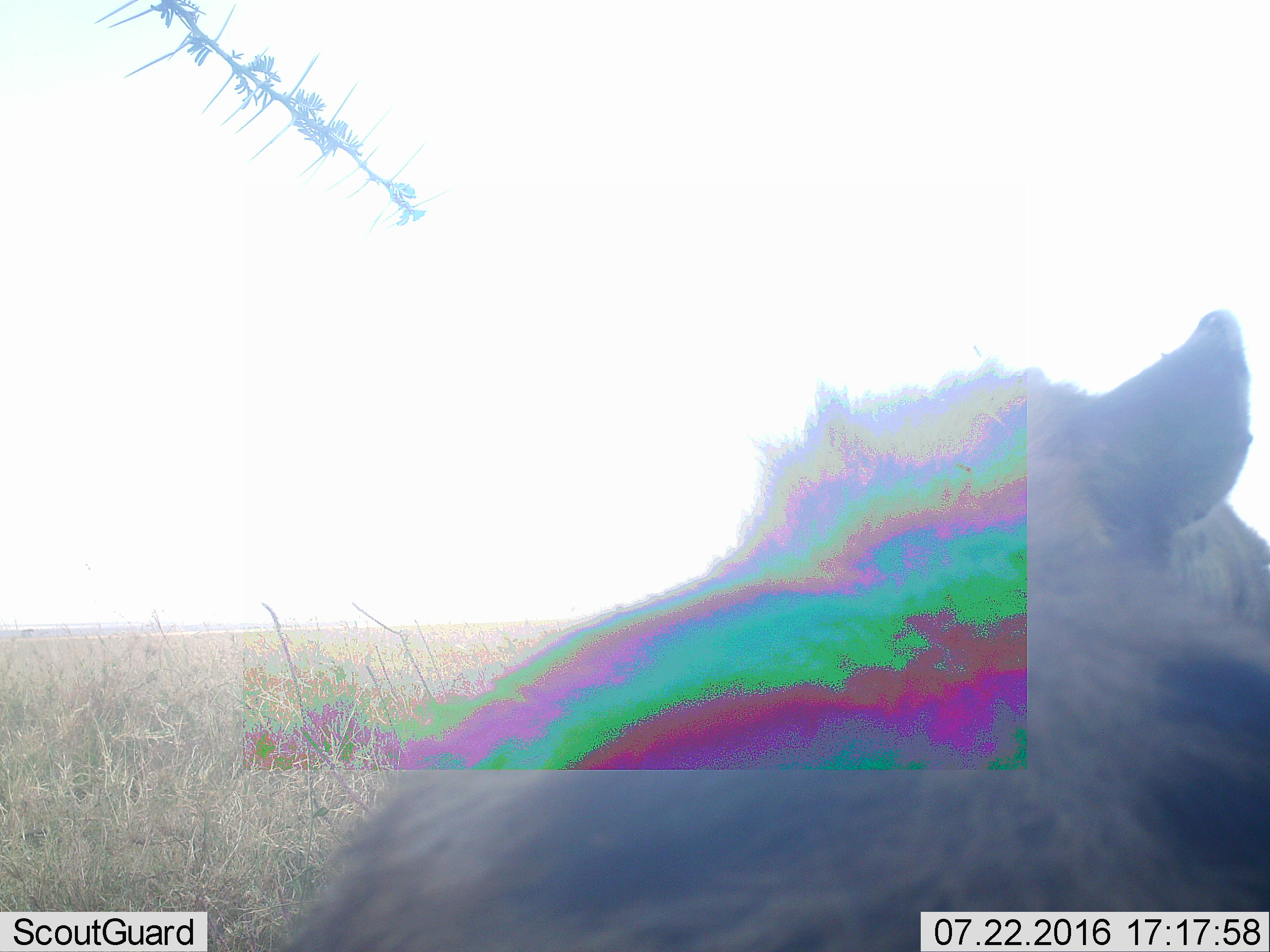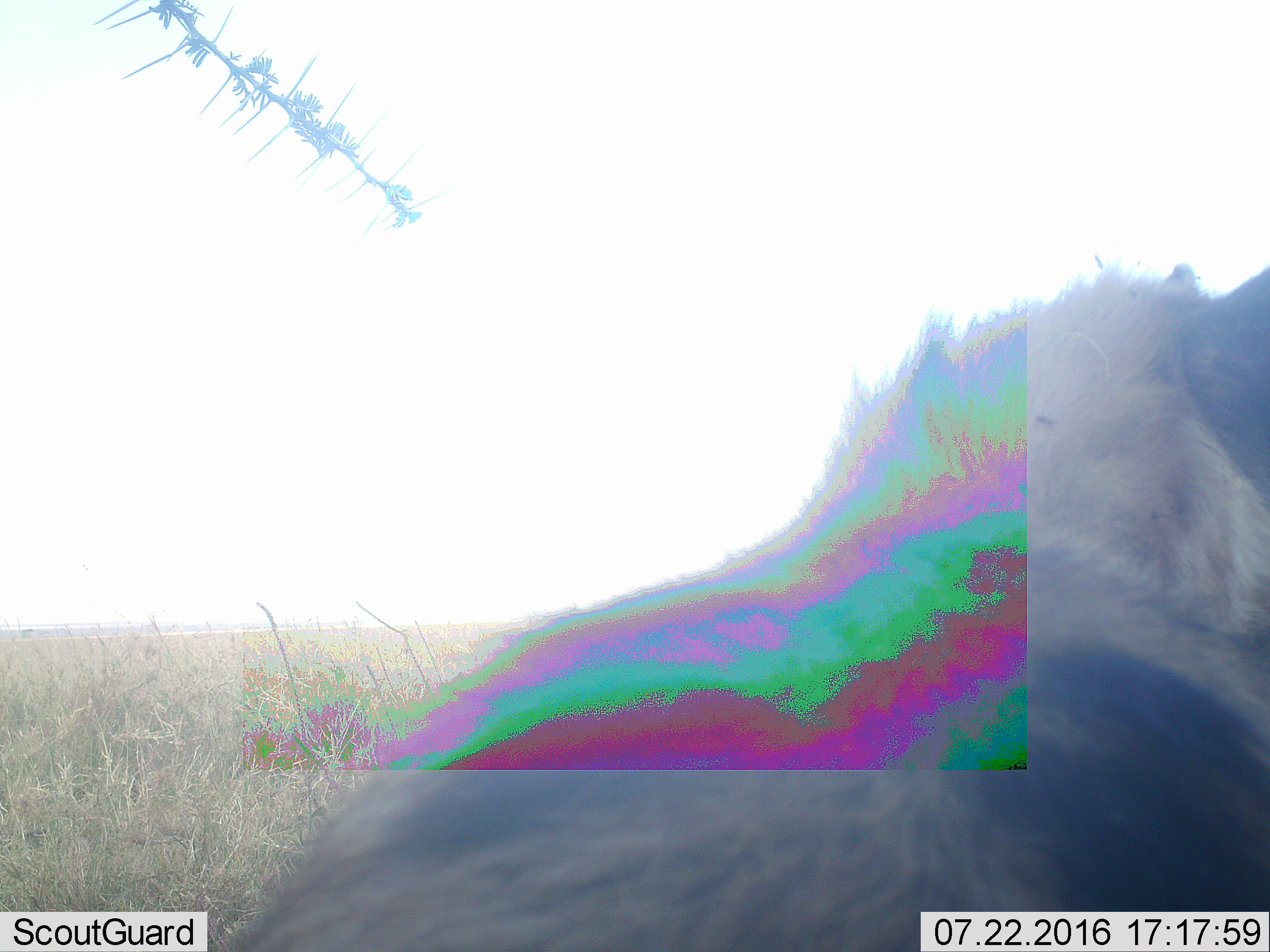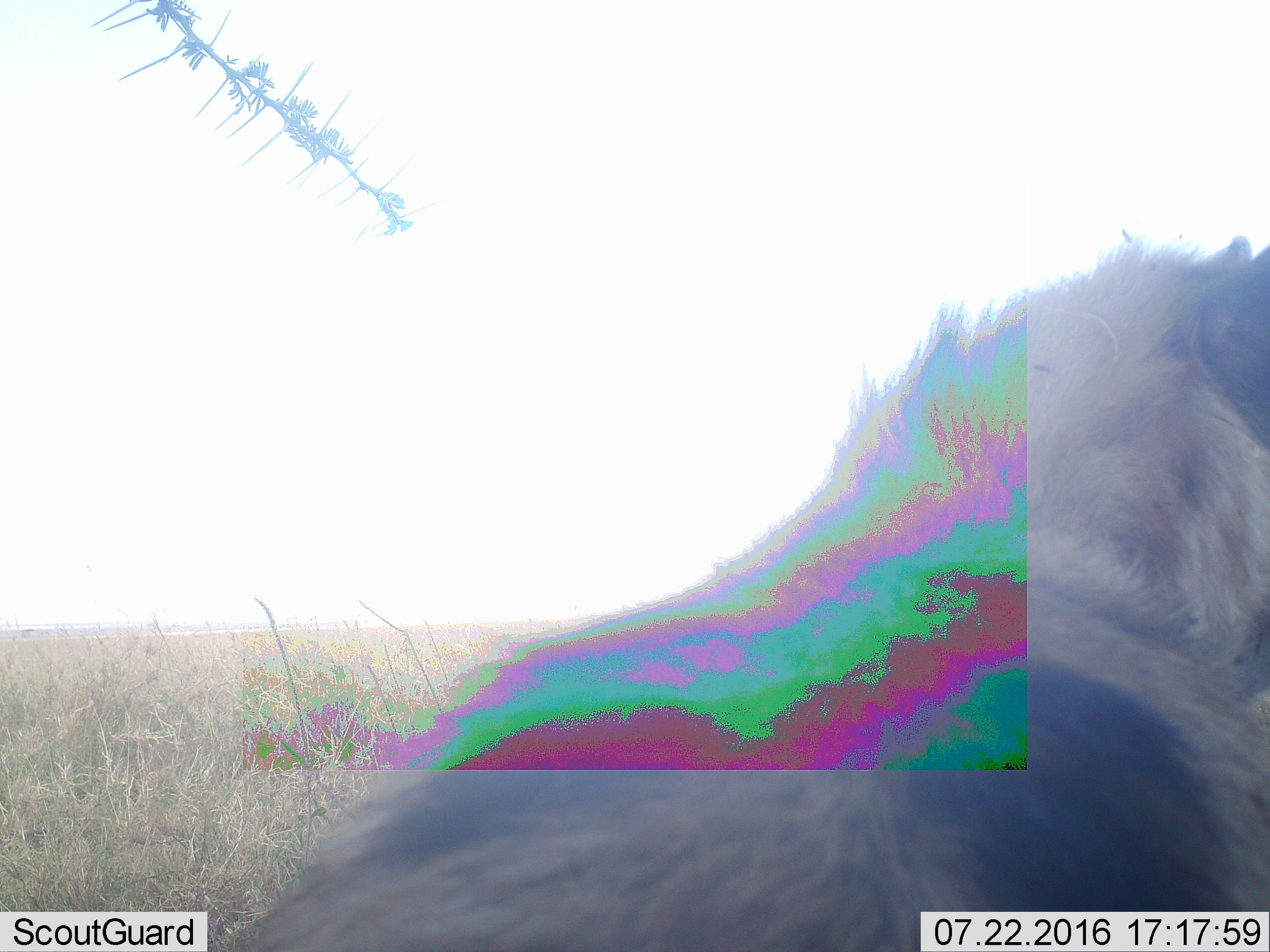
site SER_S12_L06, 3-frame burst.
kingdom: Animalia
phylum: Chordata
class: Mammalia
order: Carnivora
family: Hyaenidae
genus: Crocuta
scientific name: Crocuta crocuta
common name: spotted hyena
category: hyenaspotted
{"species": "hyenaspotted (spotted hyena) (Crocuta crocuta)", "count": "1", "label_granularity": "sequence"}